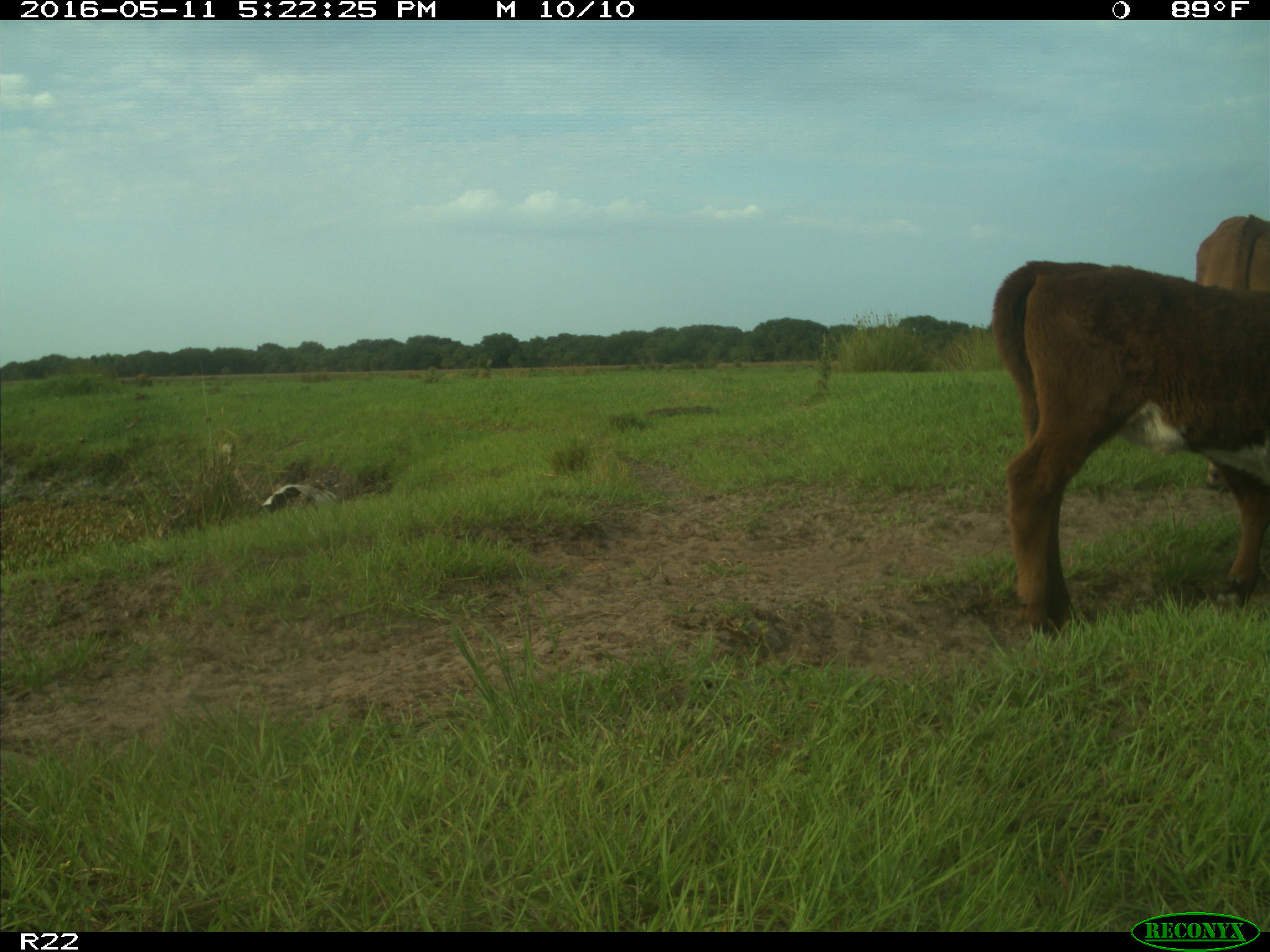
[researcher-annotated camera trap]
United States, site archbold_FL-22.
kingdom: Animalia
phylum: Chordata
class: Mammalia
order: Artiodactyla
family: Bovidae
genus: Bos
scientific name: Bos taurus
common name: domestic cow